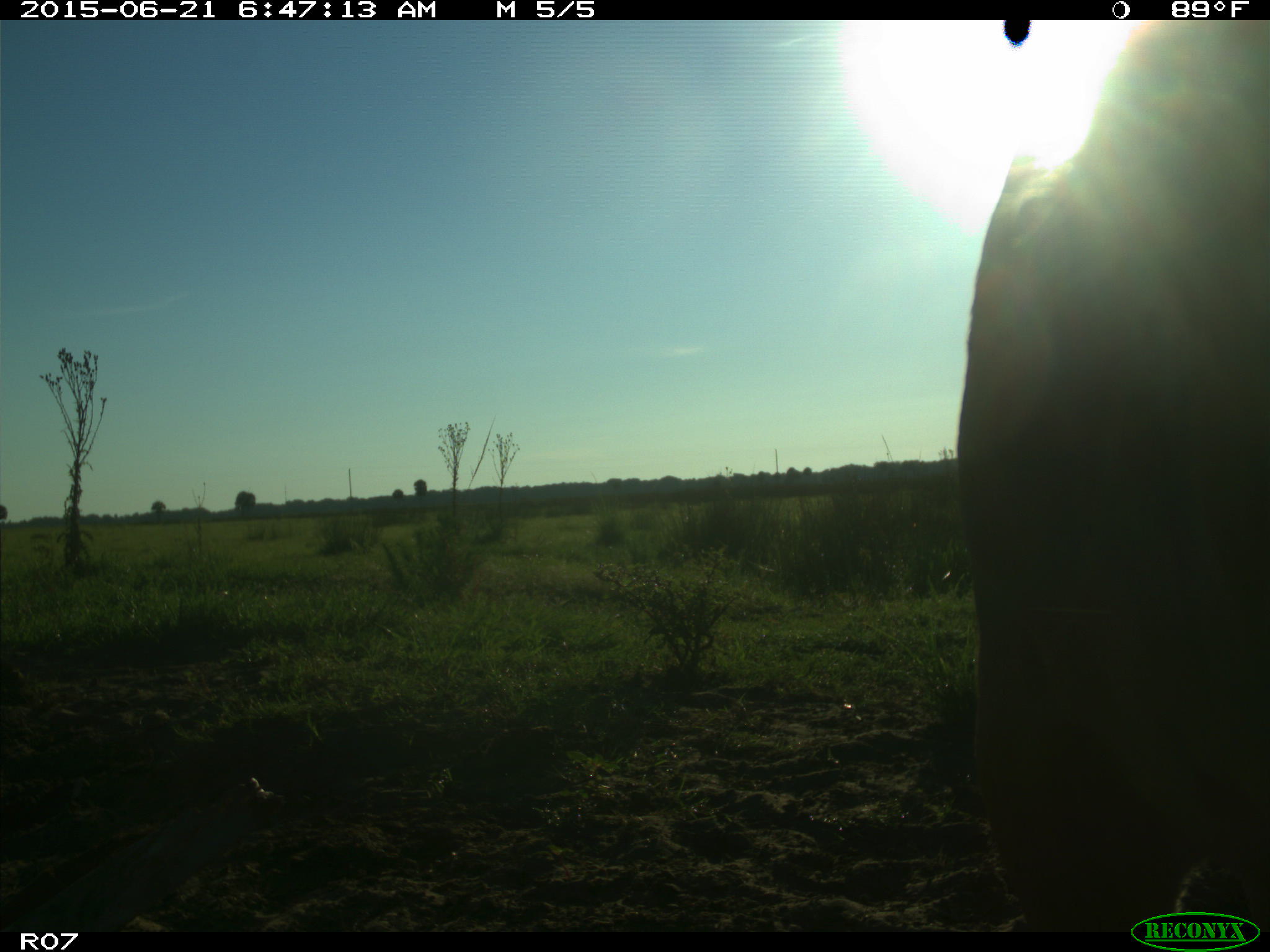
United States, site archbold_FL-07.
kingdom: Animalia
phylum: Chordata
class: Mammalia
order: Artiodactyla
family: Bovidae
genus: Bos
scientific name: Bos taurus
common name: domestic cow